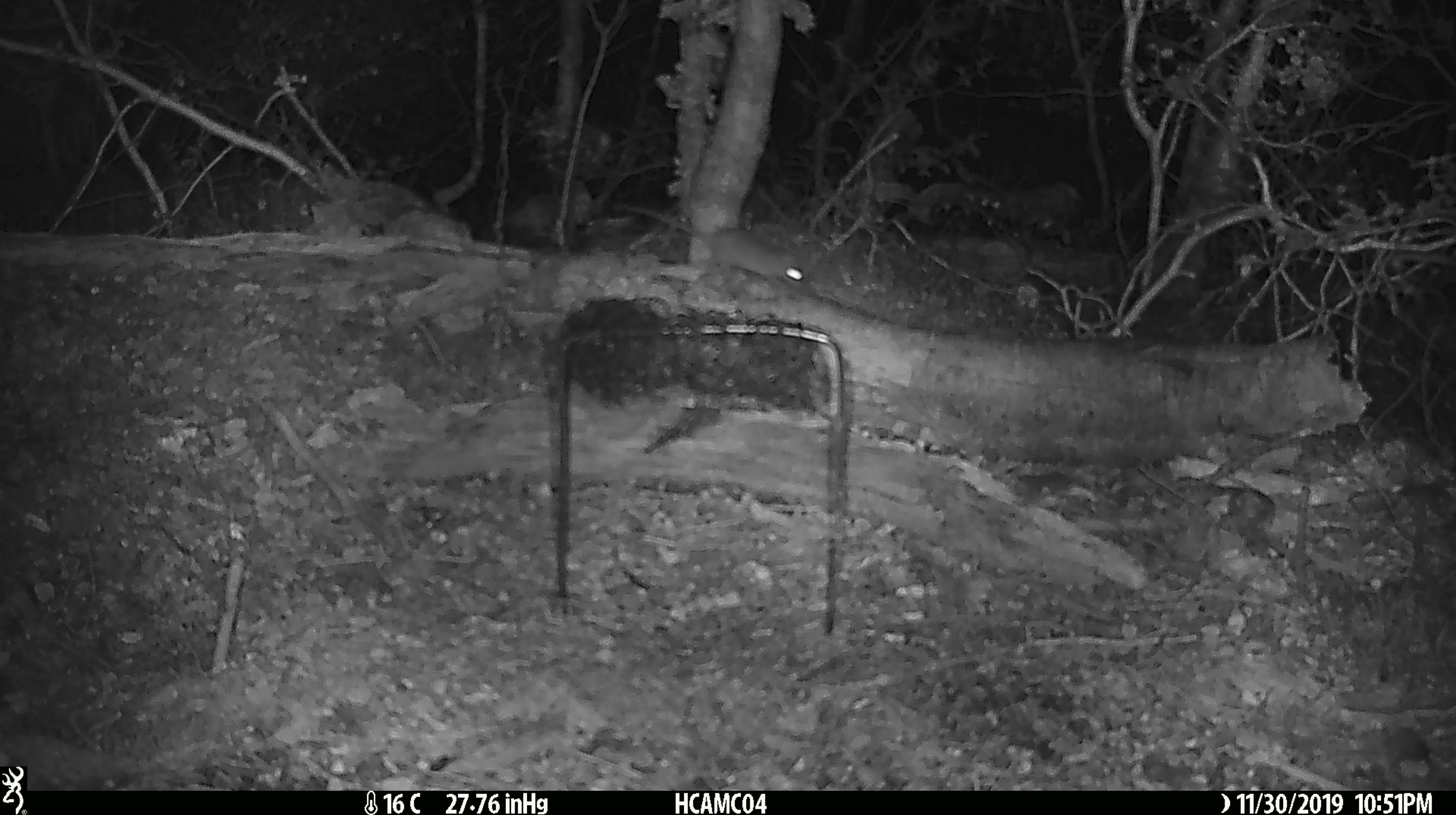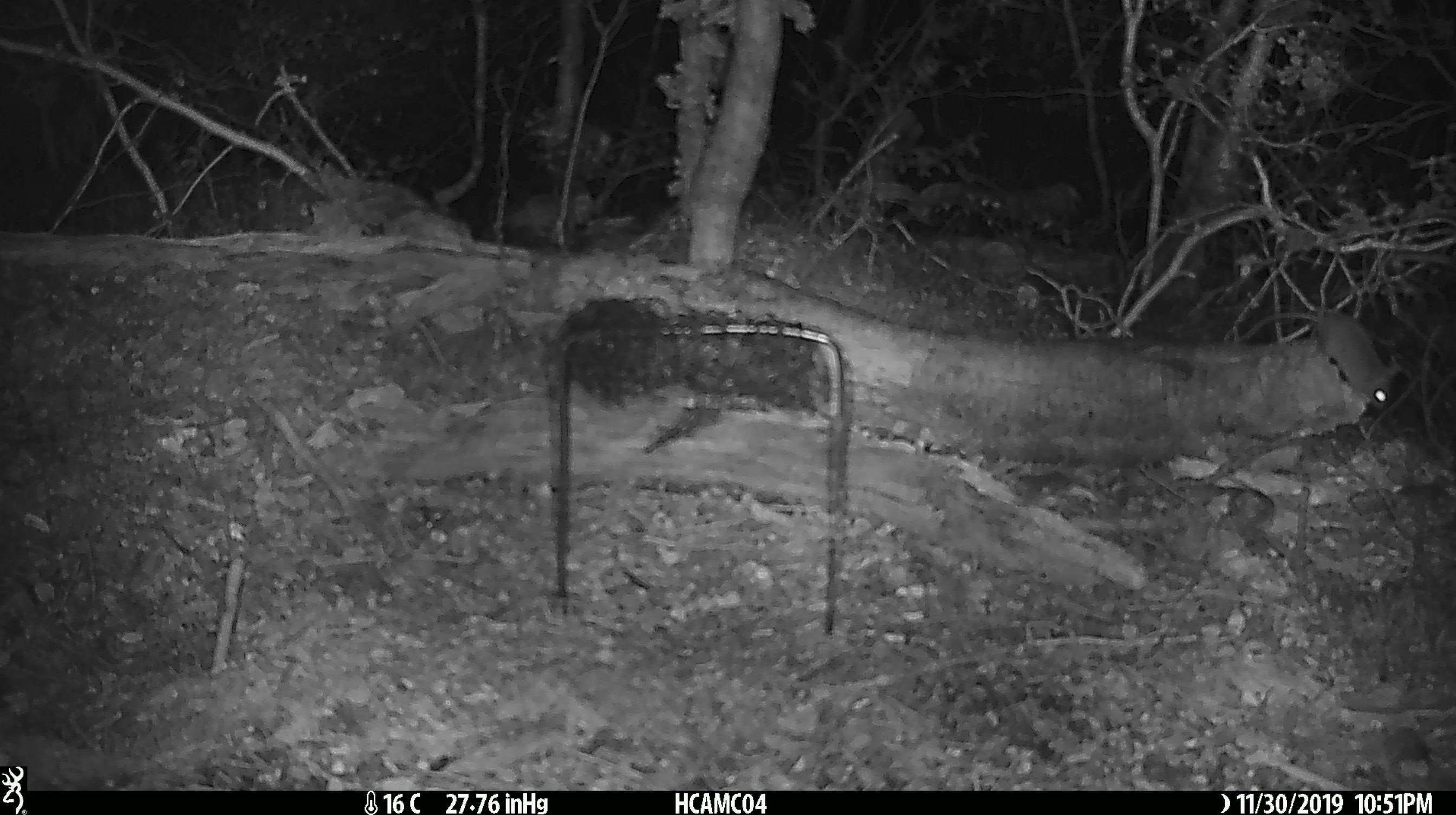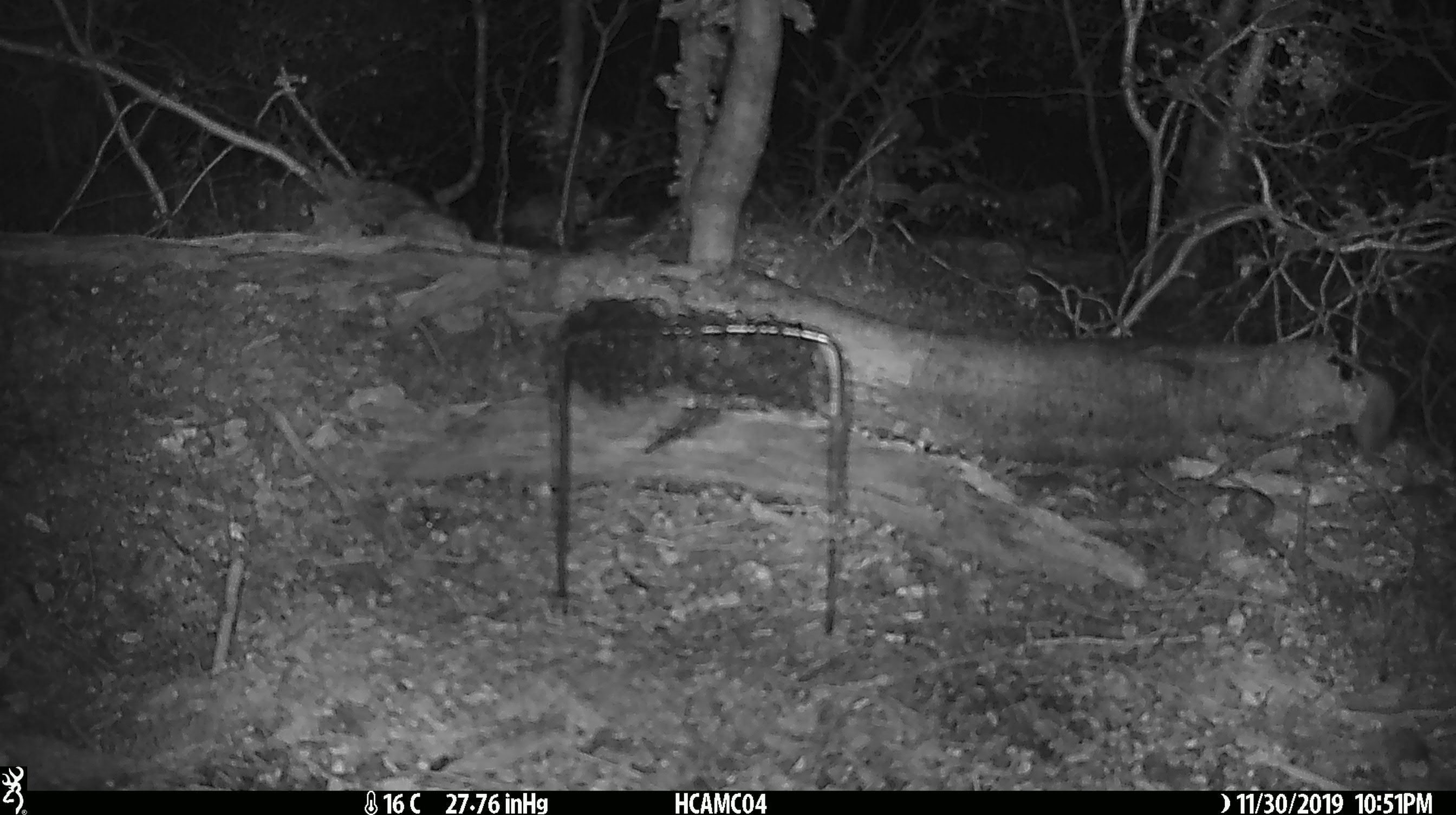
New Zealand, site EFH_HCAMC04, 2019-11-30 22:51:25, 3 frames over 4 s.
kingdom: Animalia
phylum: Chordata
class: Mammalia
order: Rodentia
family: Muridae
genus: Mus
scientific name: Mus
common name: mouse